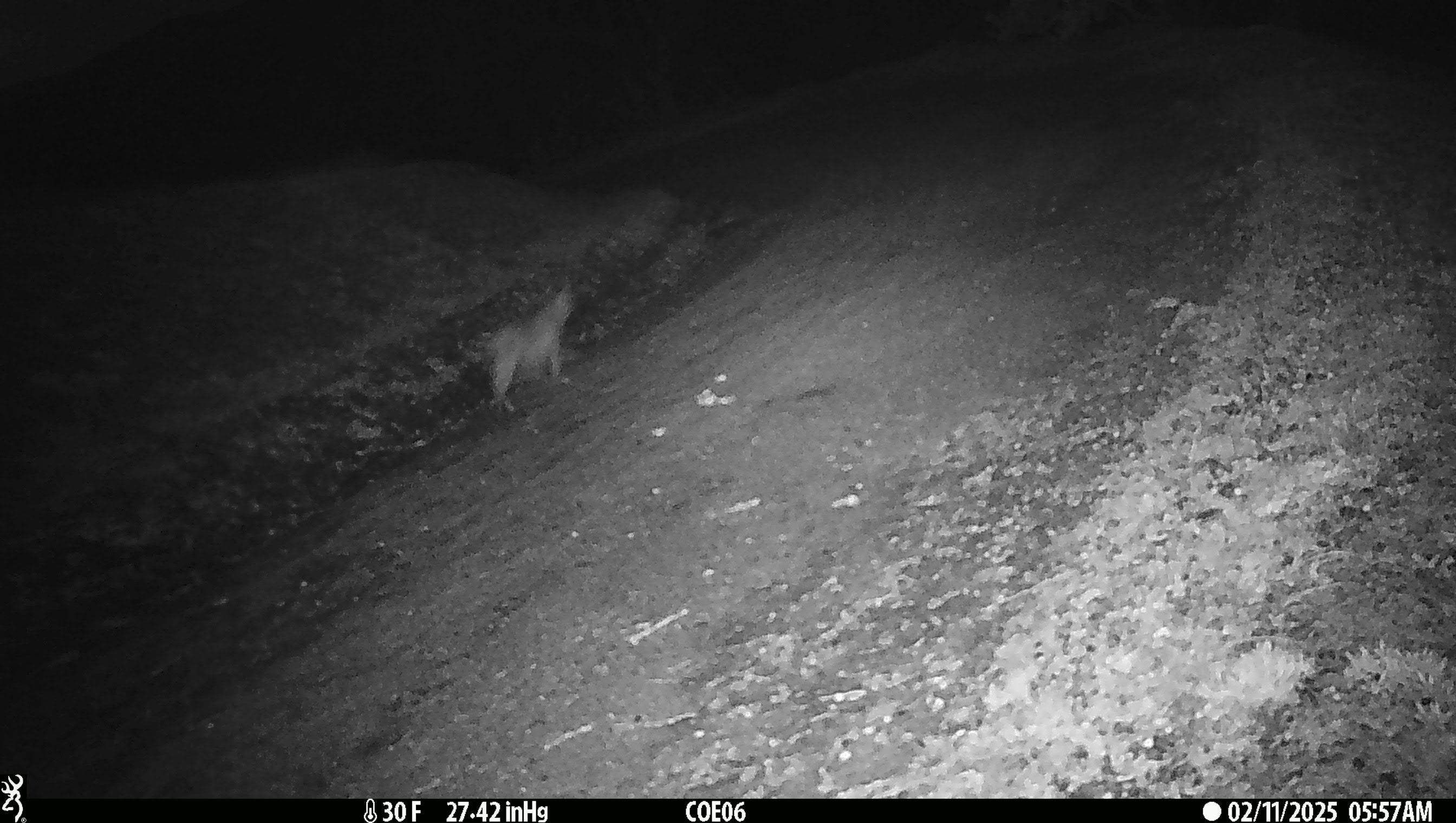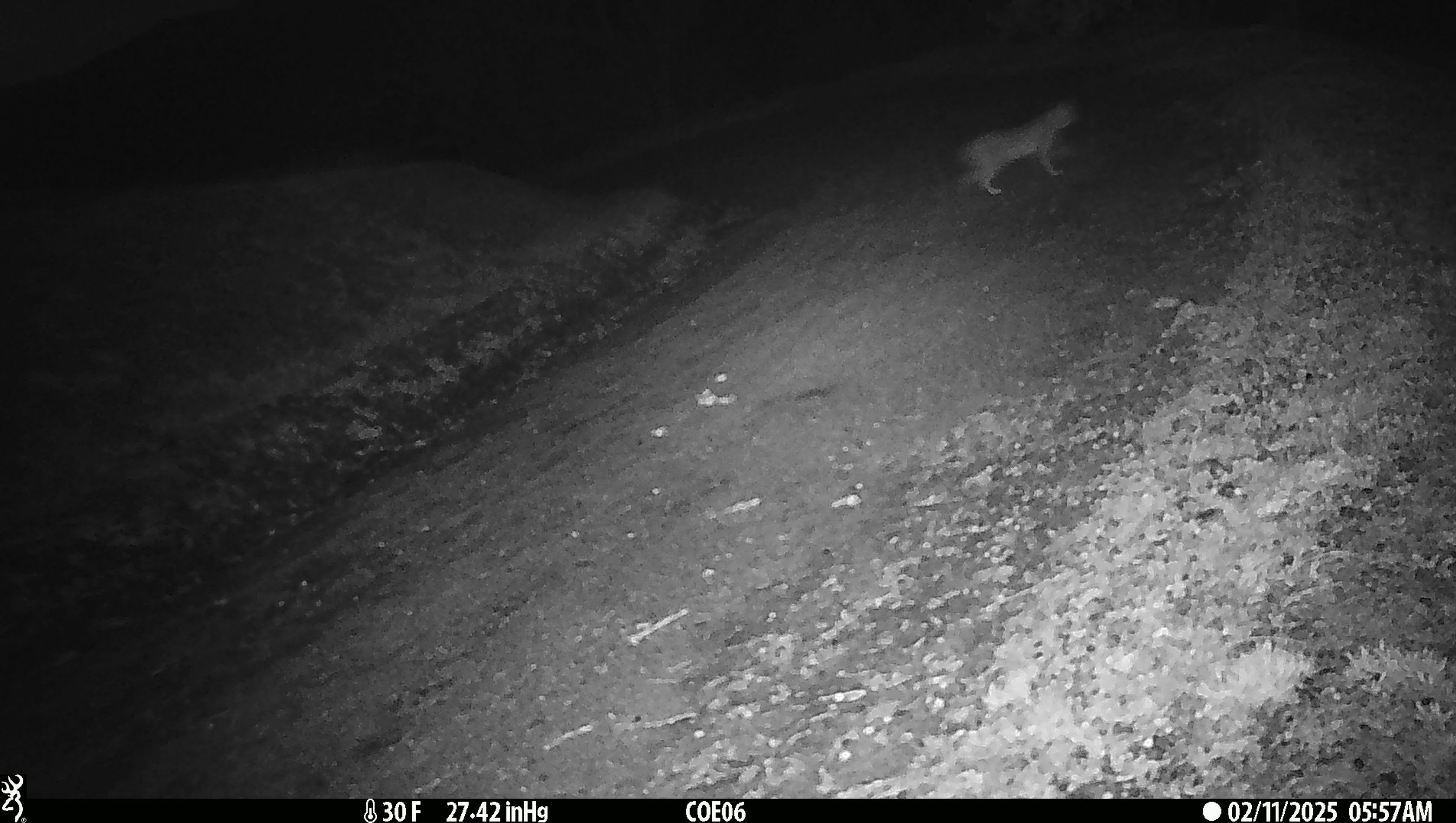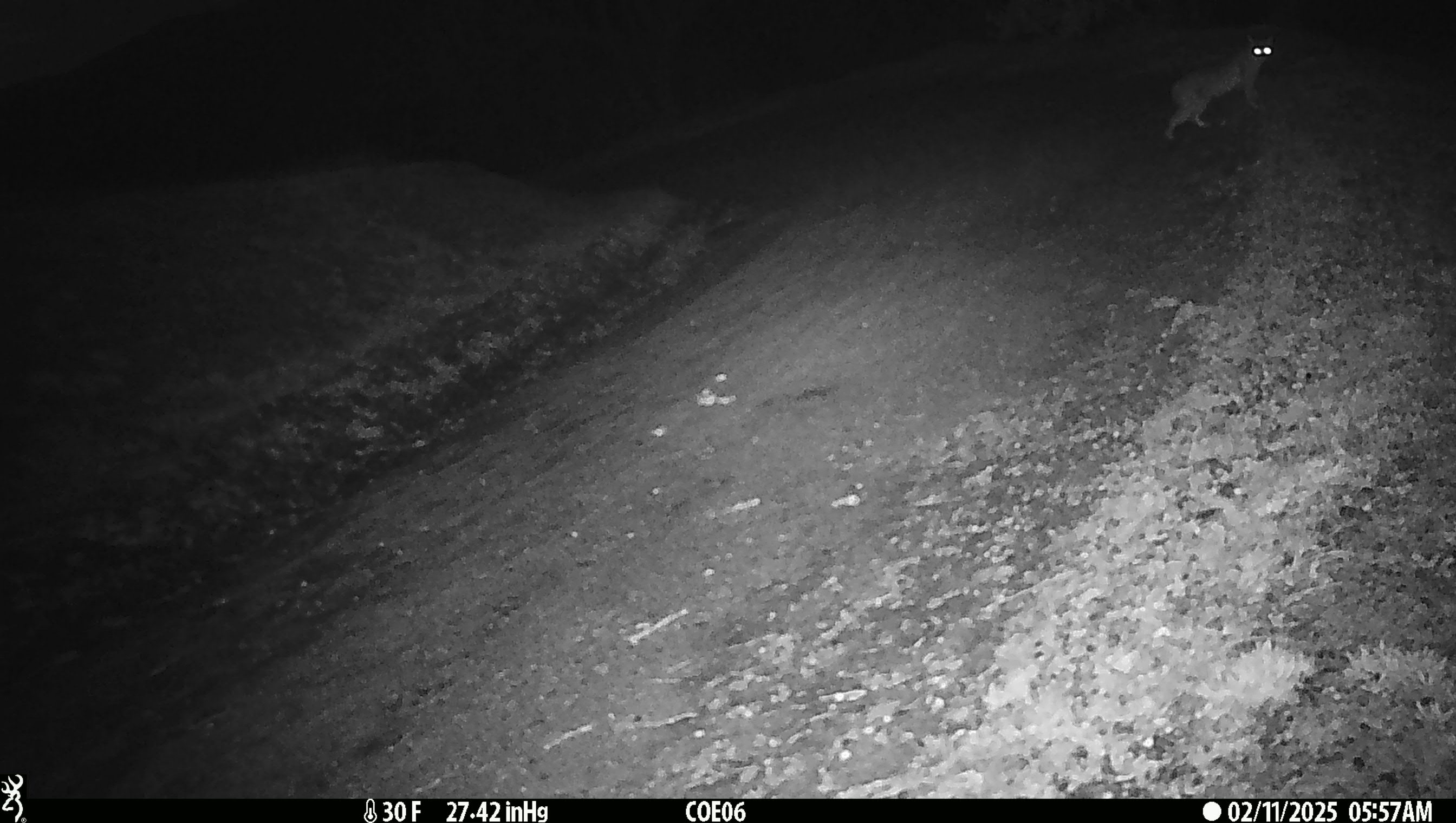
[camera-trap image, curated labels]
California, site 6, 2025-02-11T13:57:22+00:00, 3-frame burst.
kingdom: Animalia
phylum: Chordata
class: Mammalia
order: Carnivora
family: Felidae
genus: Lynx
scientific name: Lynx rufus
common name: bobcat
Bobcat (Lynx rufus).